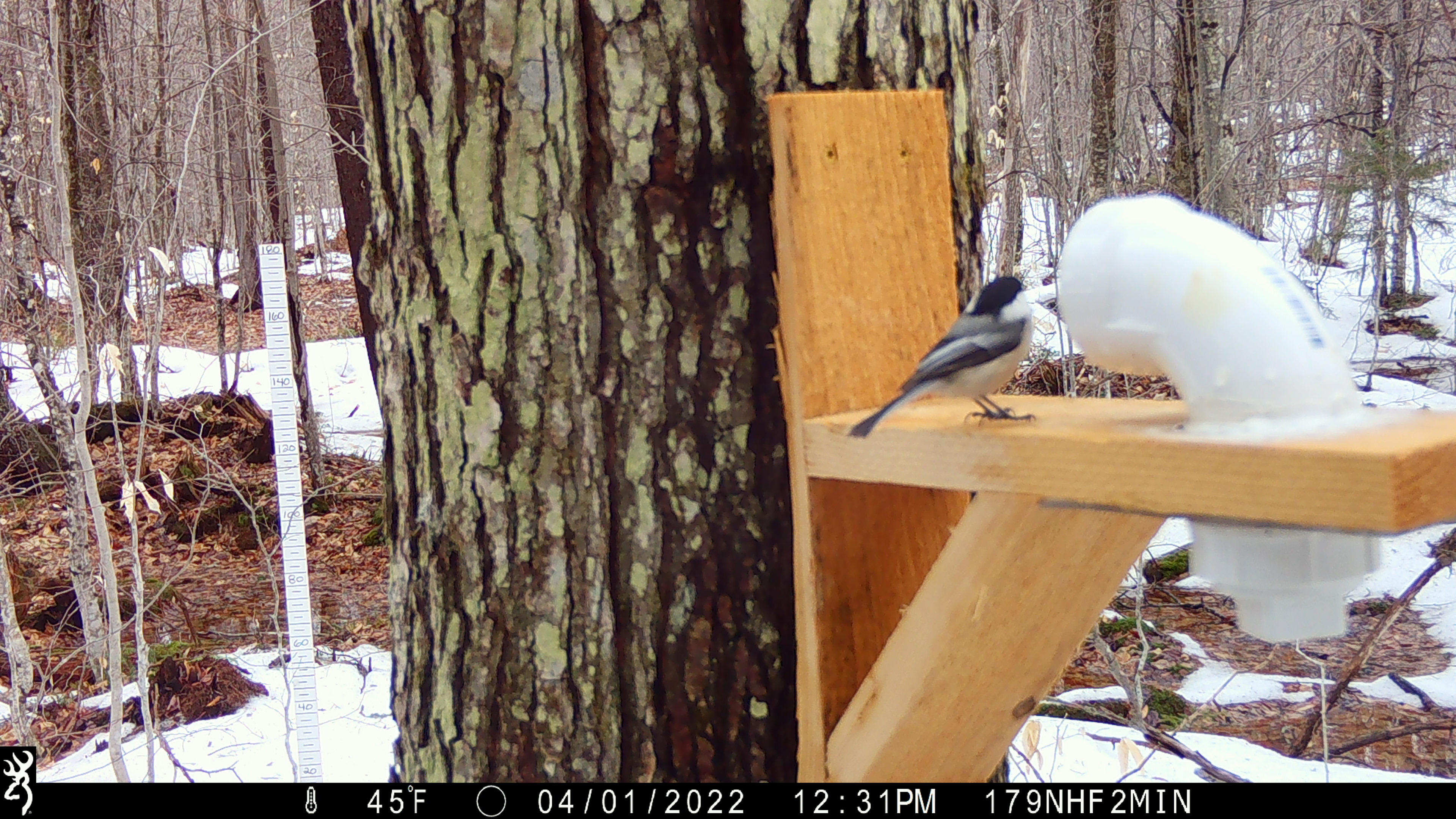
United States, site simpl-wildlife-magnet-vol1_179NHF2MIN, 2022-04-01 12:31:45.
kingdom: Animalia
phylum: Chordata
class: Aves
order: Passeriformes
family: Paridae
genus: Poecile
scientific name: Poecile atricapillus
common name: black-capped chickadee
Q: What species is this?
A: Black-capped chickadee (Poecile atricapillus).